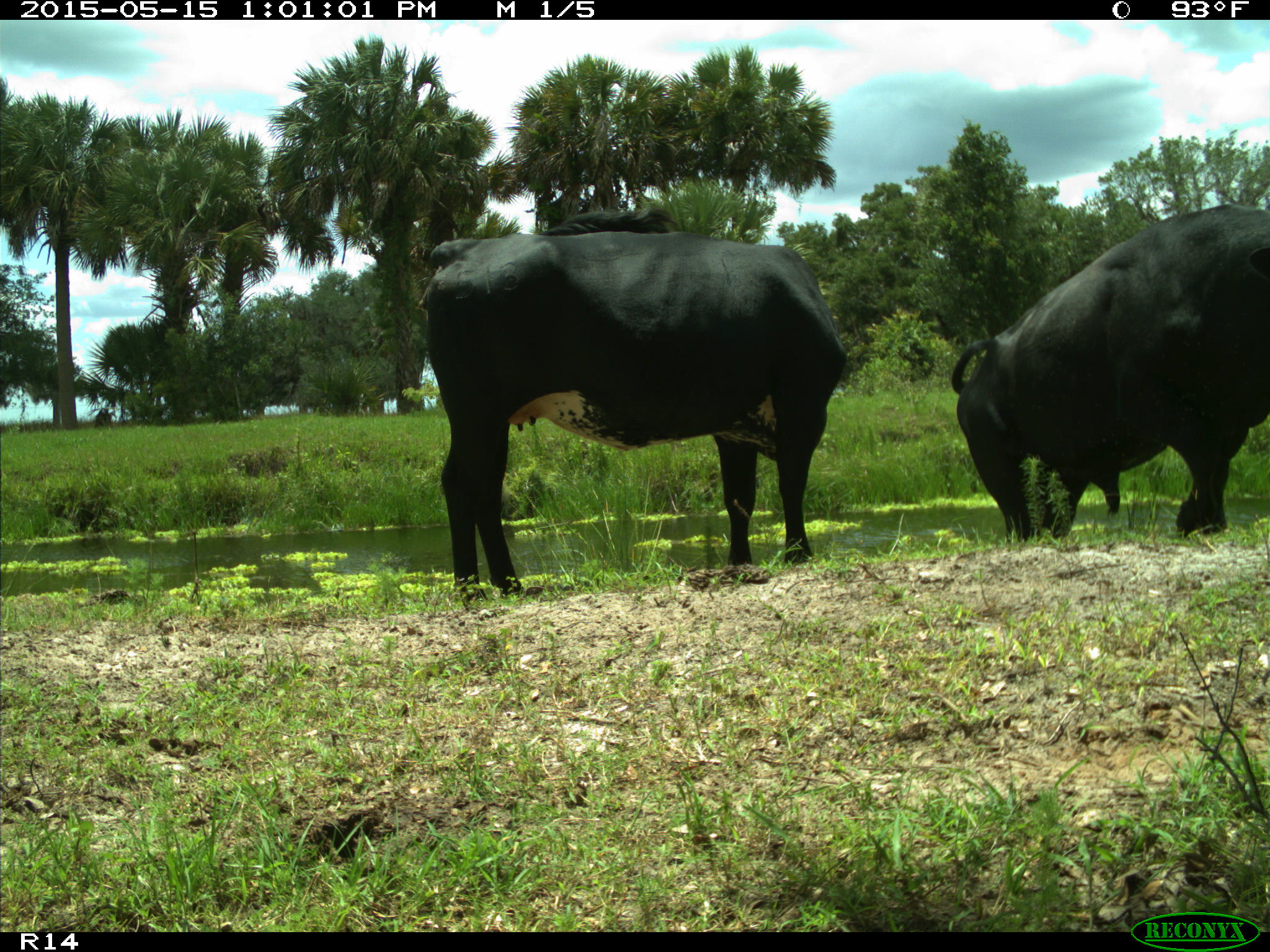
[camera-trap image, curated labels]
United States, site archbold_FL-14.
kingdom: Animalia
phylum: Chordata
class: Mammalia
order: Artiodactyla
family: Bovidae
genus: Bos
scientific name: Bos taurus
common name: domestic cow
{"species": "Bos taurus (domestic cow)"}